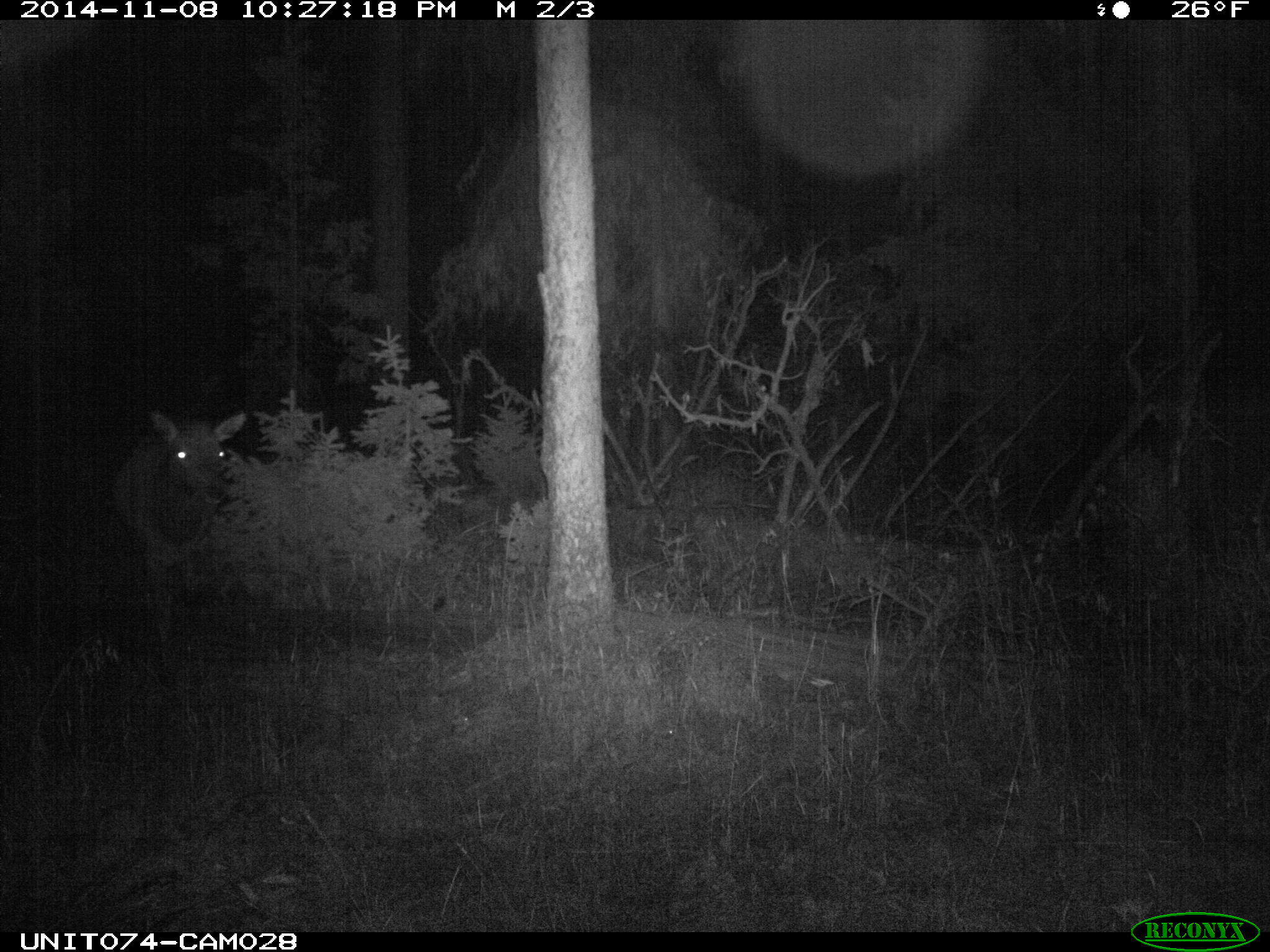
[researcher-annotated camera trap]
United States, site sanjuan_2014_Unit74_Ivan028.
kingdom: Animalia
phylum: Chordata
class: Mammalia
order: Artiodactyla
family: Cervidae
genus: Cervus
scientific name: Cervus elaphus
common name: red deer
Cervus elaphus (red deer).